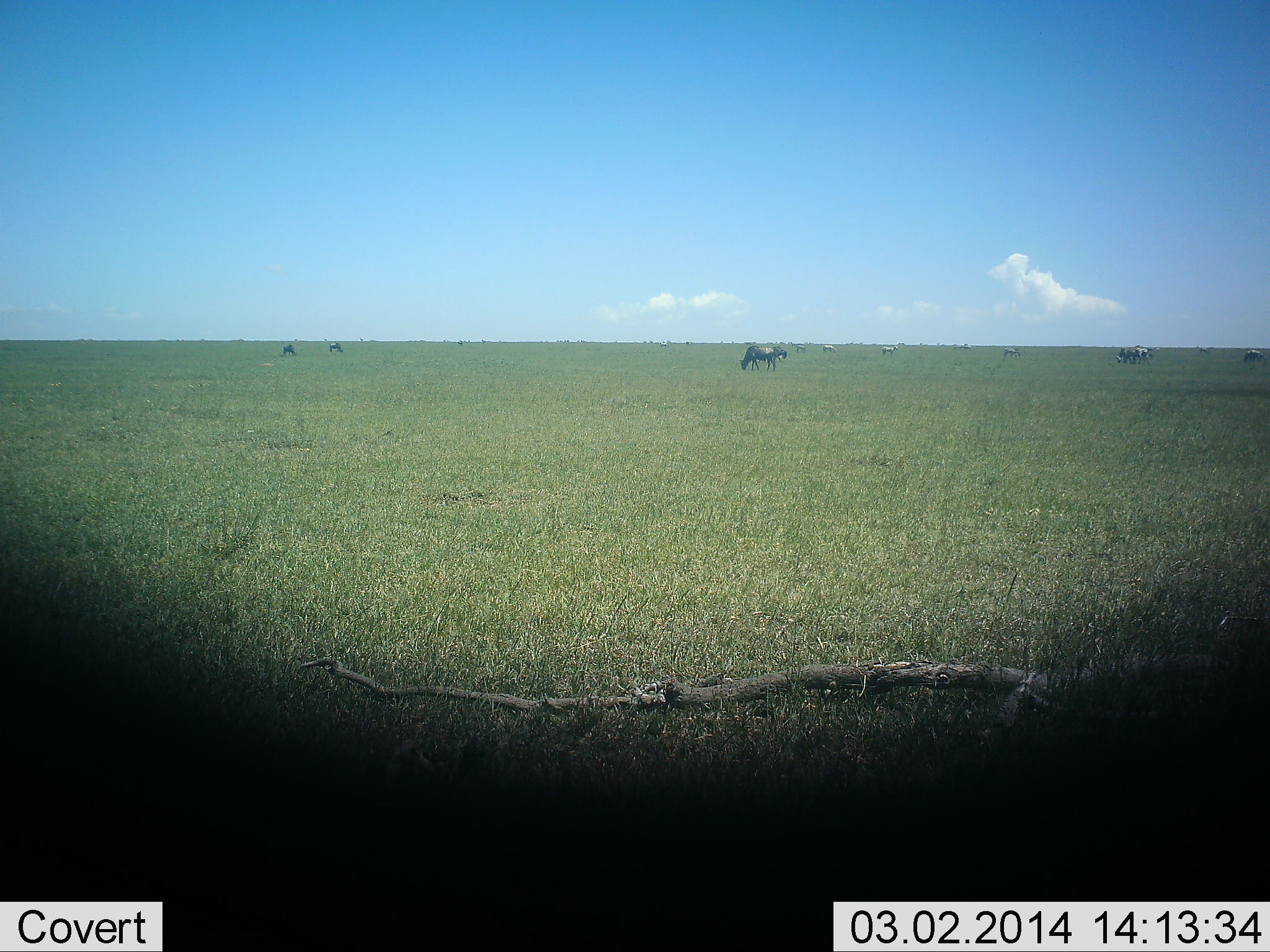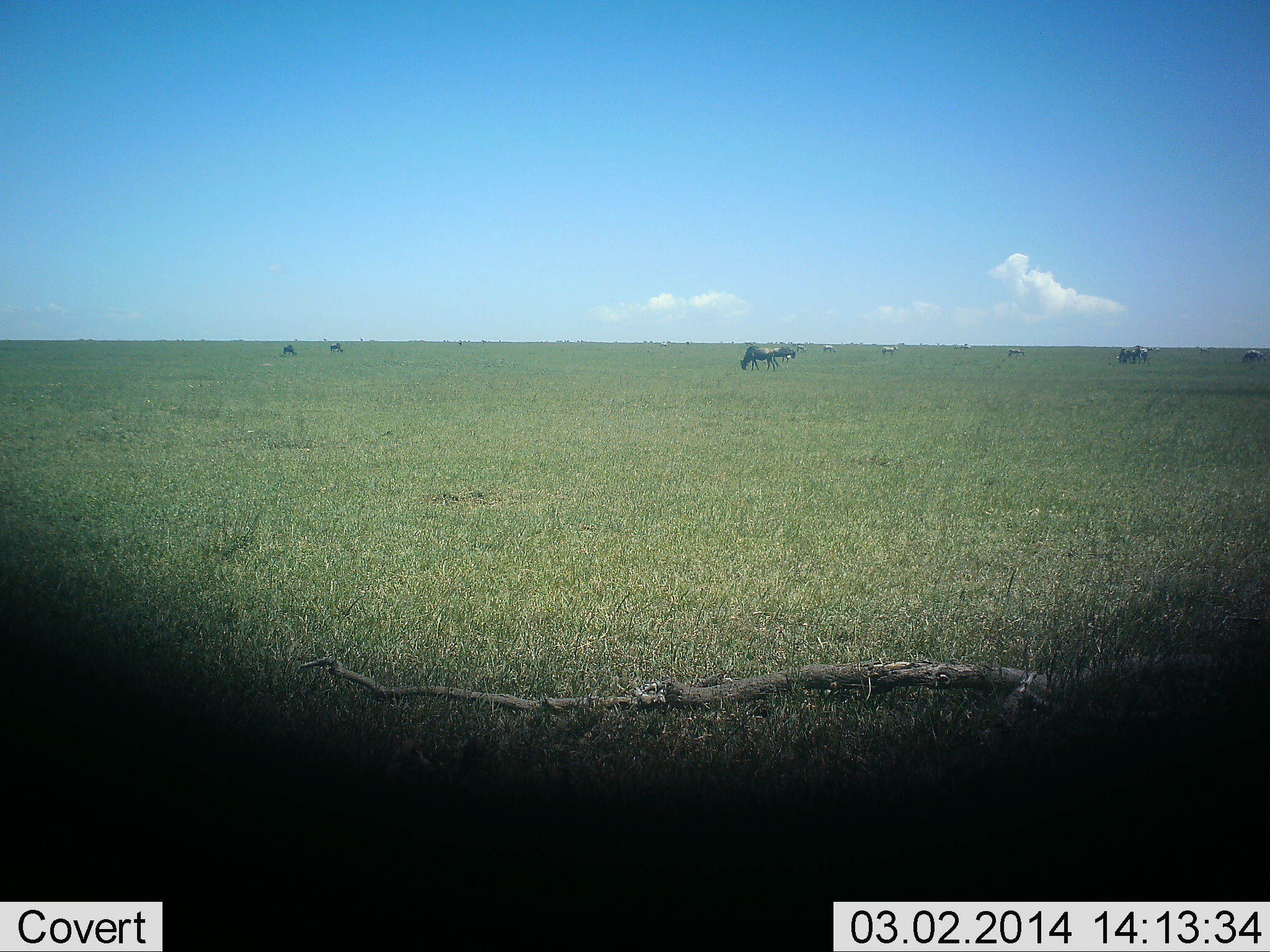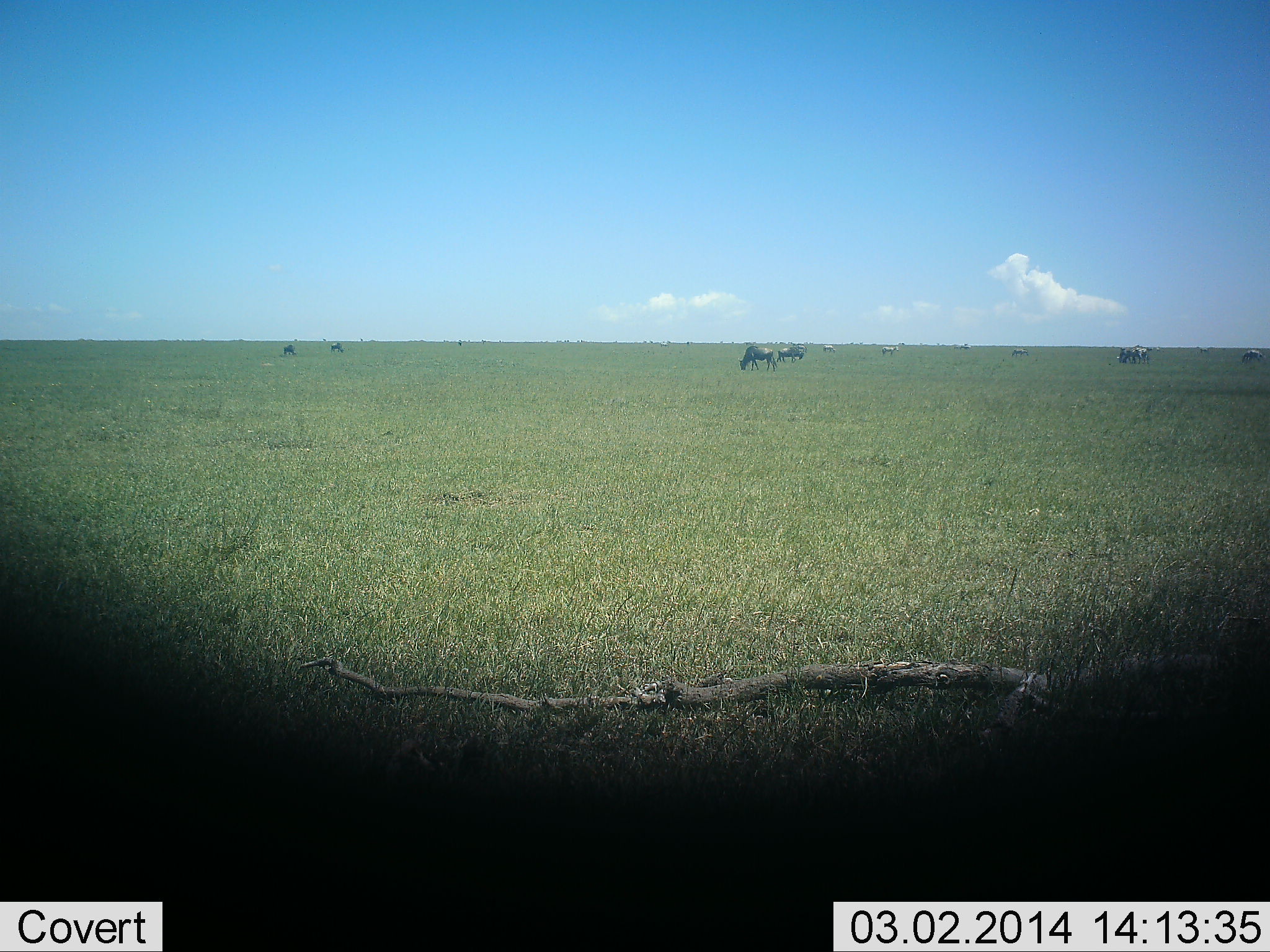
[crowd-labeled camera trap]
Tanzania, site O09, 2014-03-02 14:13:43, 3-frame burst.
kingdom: Animalia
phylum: Chordata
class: Mammalia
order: Artiodactyla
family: Bovidae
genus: Connochaetes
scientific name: Connochaetes taurinus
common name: blue wildebeest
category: wildebeest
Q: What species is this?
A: Wildebeest (blue wildebeest) (Connochaetes taurinus).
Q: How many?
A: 7.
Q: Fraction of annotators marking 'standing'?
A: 27%.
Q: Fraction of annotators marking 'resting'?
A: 7%.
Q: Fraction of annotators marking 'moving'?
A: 53%.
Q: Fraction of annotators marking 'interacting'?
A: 0%.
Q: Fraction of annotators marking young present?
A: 0%.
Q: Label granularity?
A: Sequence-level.